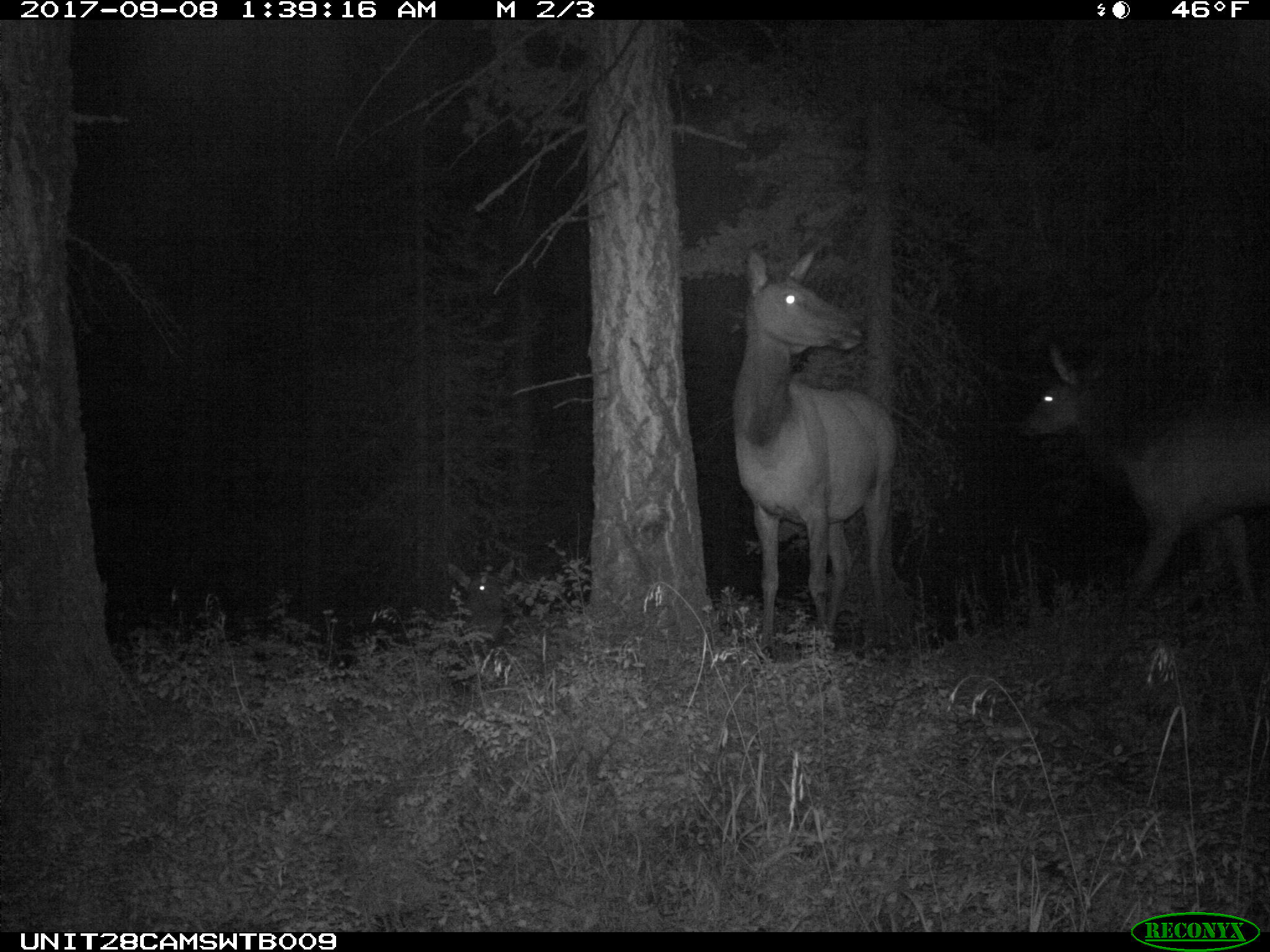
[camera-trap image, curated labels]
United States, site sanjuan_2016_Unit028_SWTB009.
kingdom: Animalia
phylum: Chordata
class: Mammalia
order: Artiodactyla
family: Cervidae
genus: Cervus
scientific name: Cervus elaphus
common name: red deer